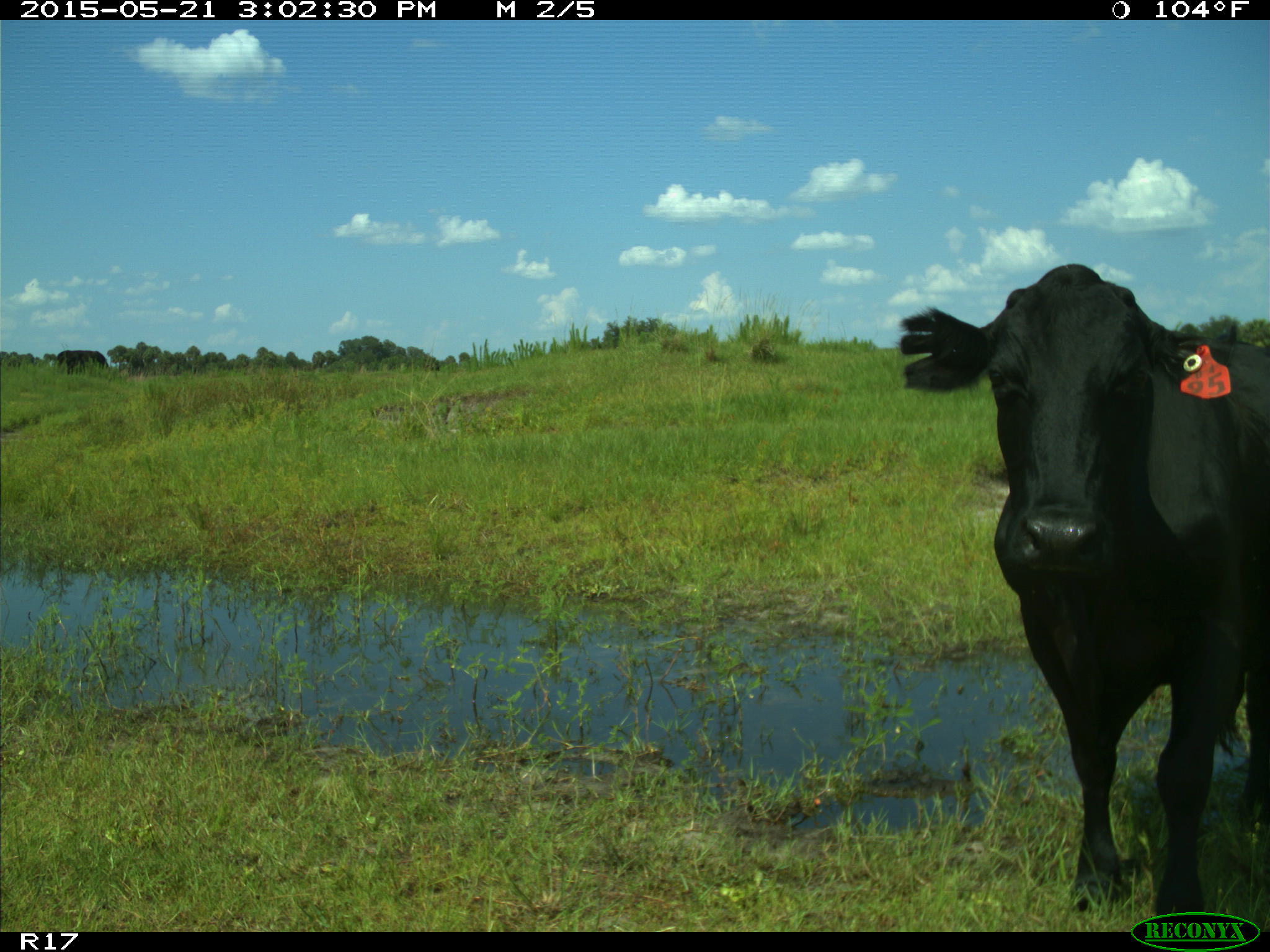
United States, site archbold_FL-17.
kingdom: Animalia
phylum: Chordata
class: Mammalia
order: Artiodactyla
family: Bovidae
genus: Bos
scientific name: Bos taurus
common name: domestic cow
Bos taurus (domestic cow).